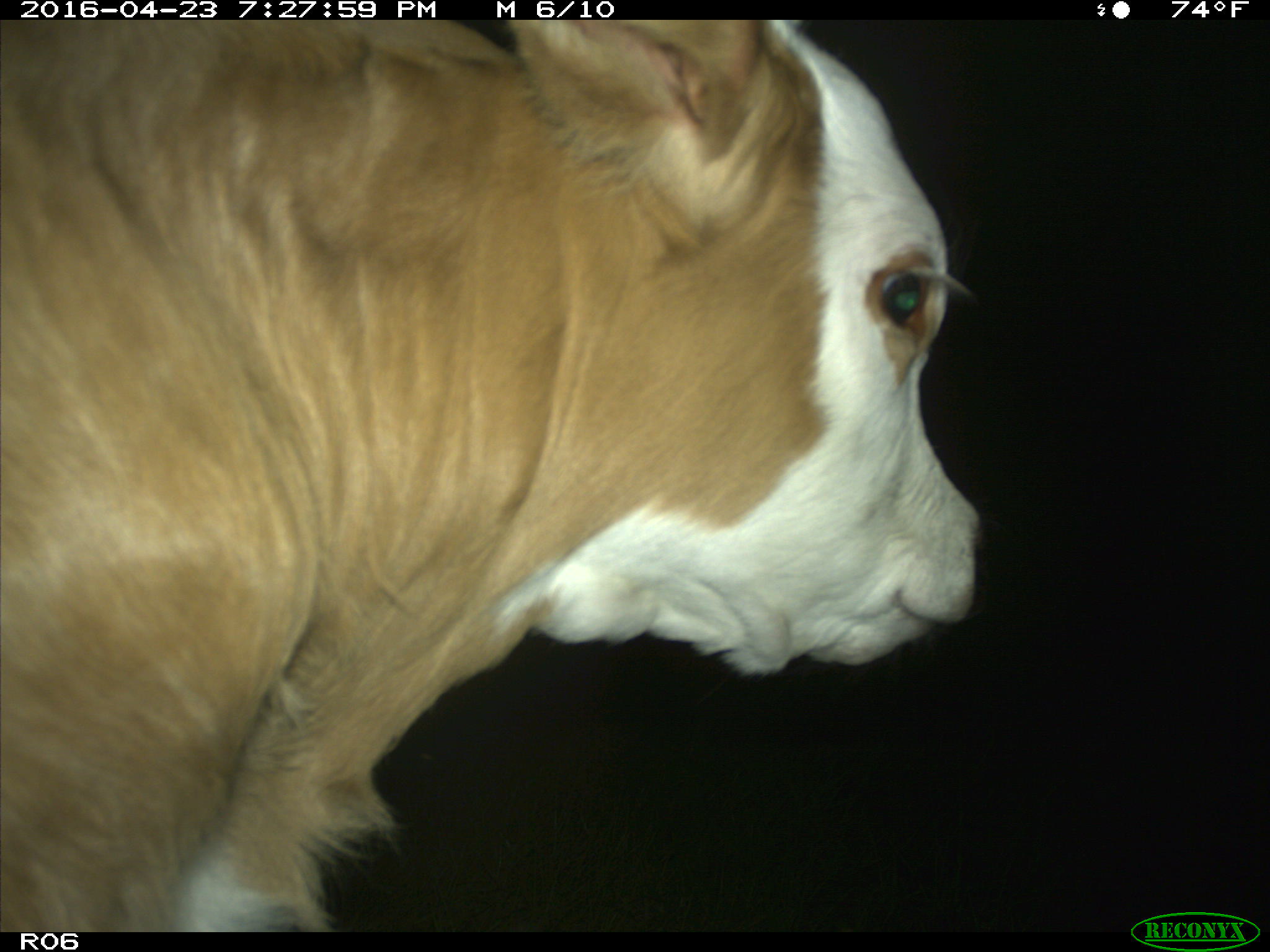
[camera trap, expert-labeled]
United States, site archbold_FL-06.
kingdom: Animalia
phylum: Chordata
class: Mammalia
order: Artiodactyla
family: Bovidae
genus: Bos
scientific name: Bos taurus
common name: domestic cow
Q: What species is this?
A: Bos taurus (domestic cow).